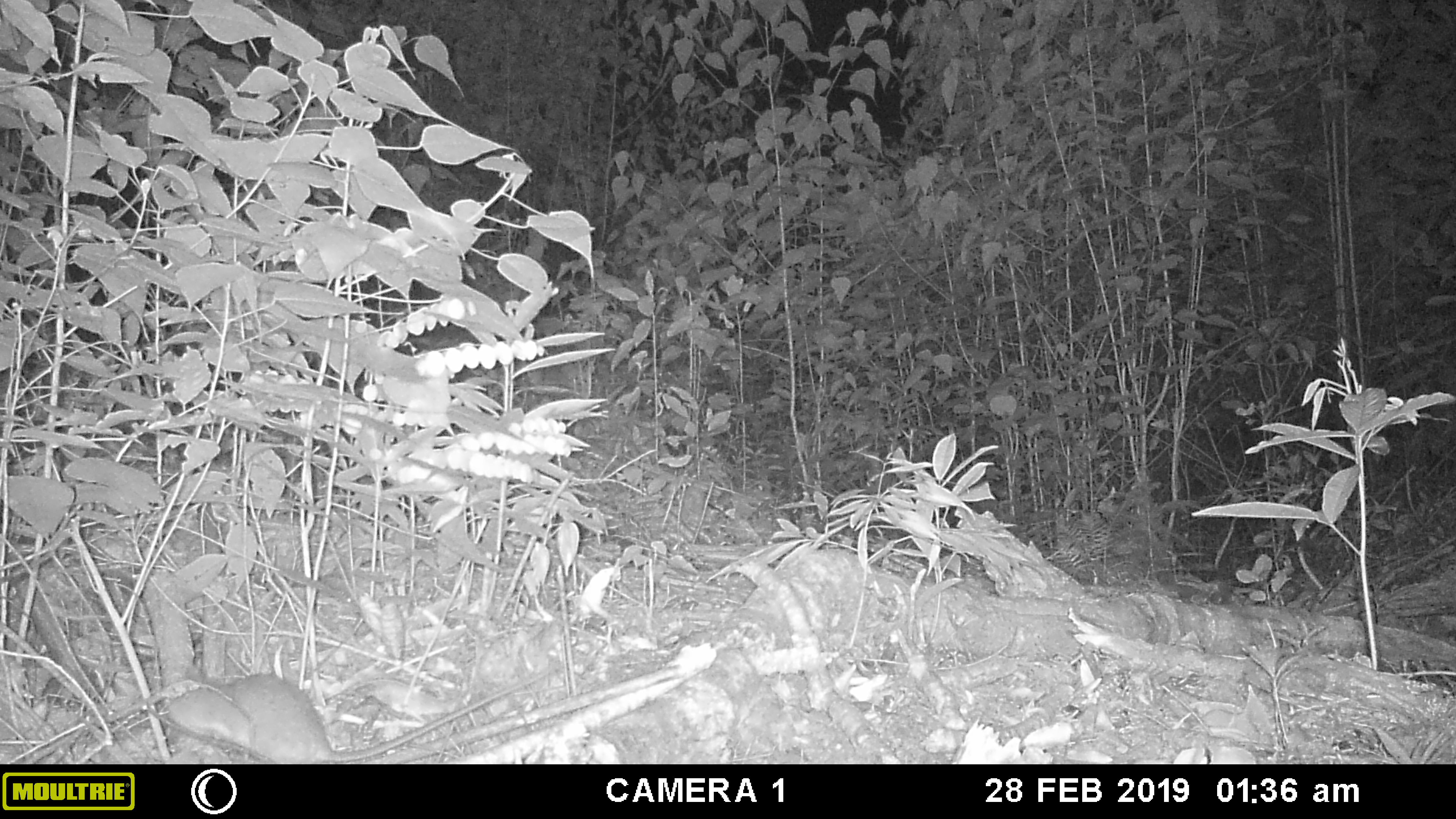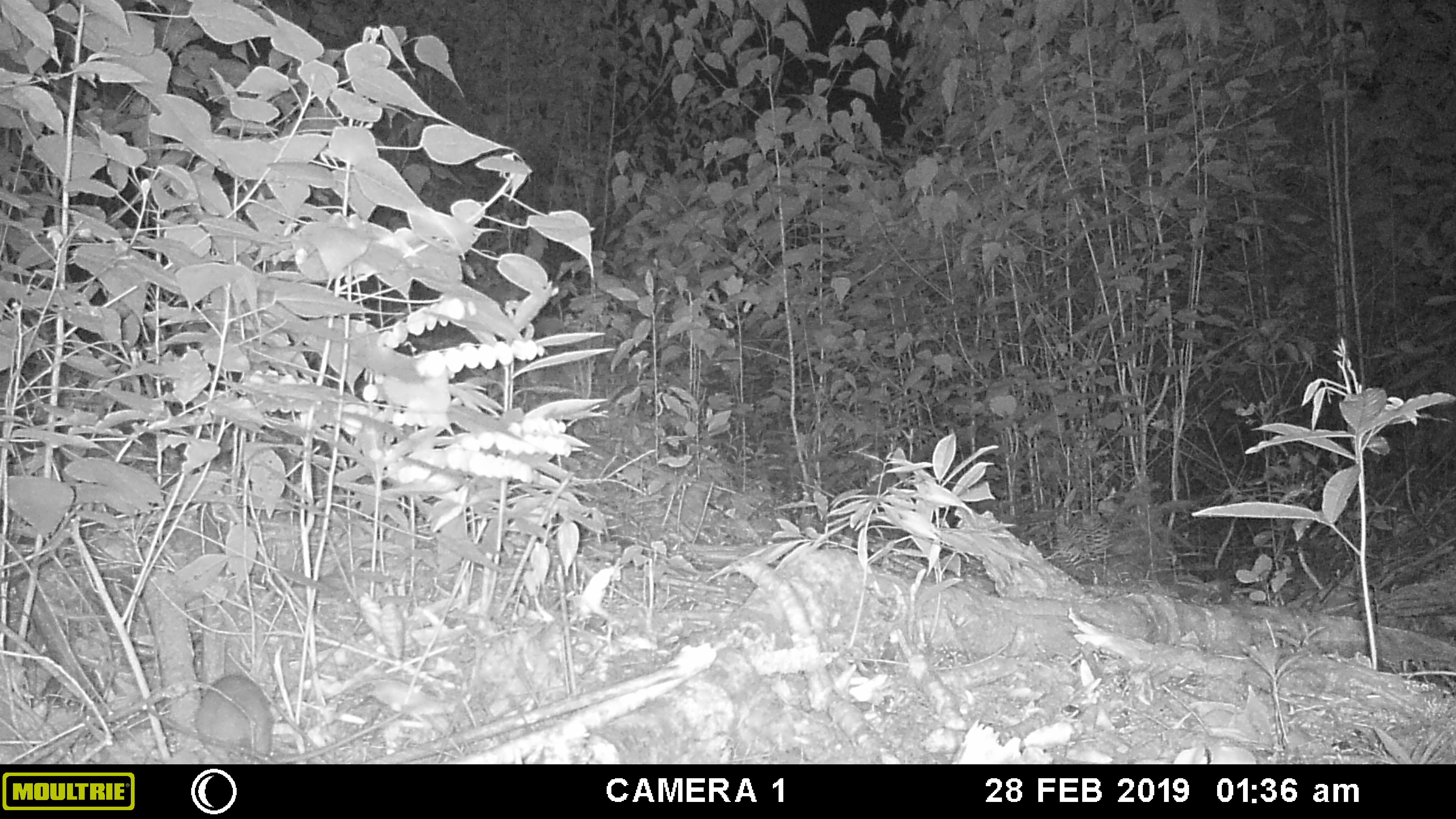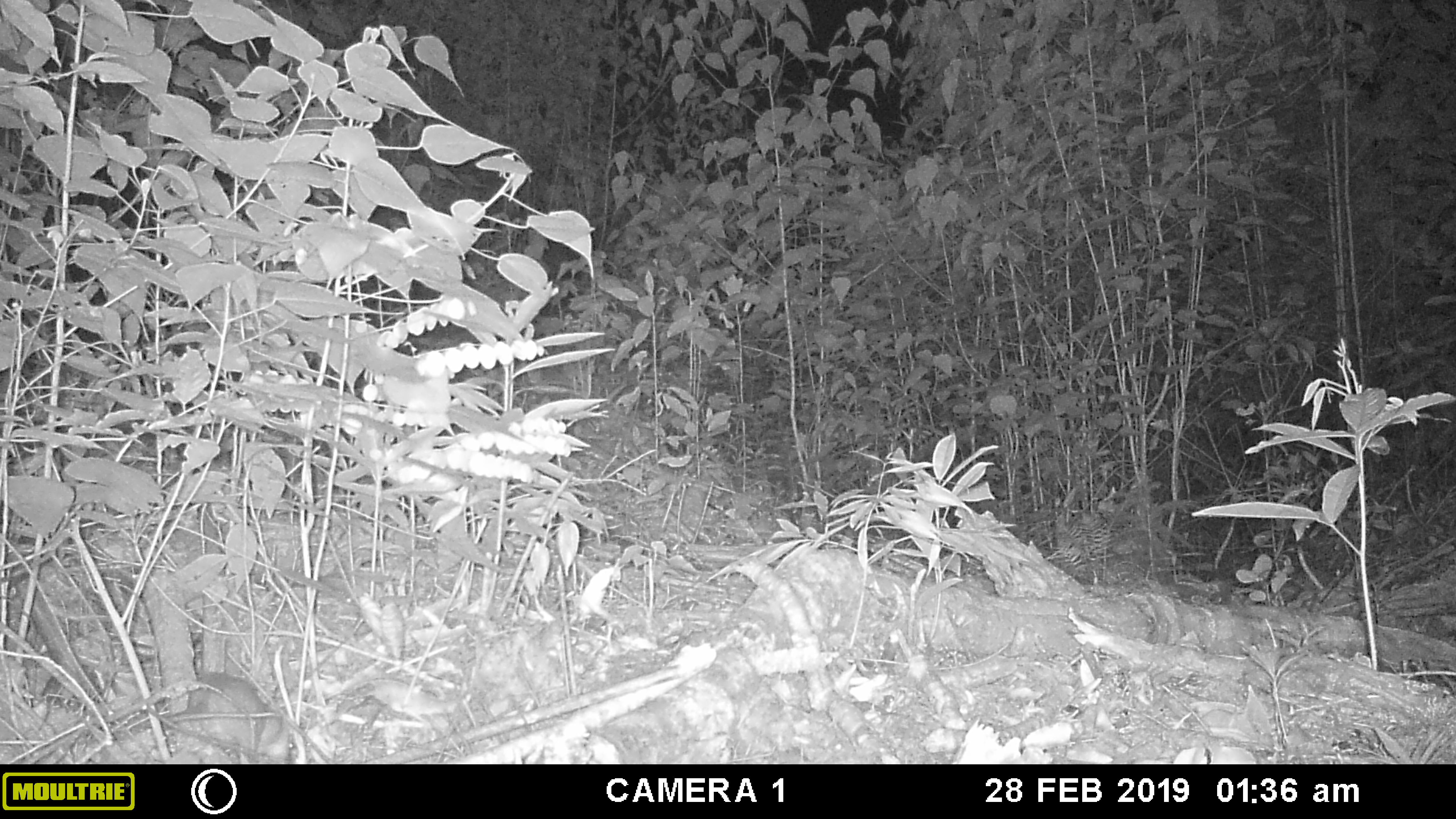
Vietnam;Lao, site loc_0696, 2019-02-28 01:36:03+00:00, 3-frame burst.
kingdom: Animalia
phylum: Chordata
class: Mammalia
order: Rodentia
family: Muridae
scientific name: Muridae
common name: old-world mice and rats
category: unidentified murid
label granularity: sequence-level